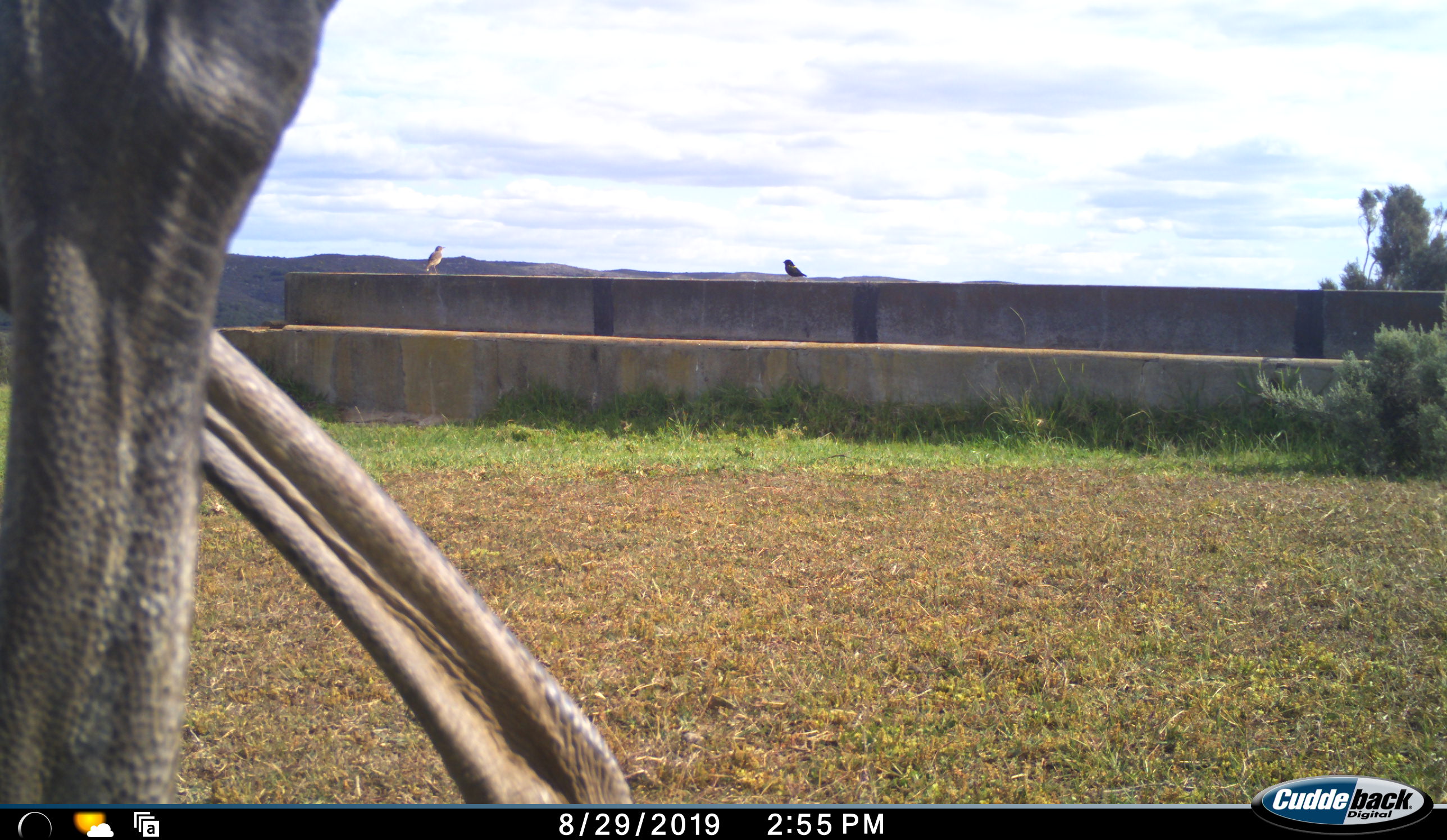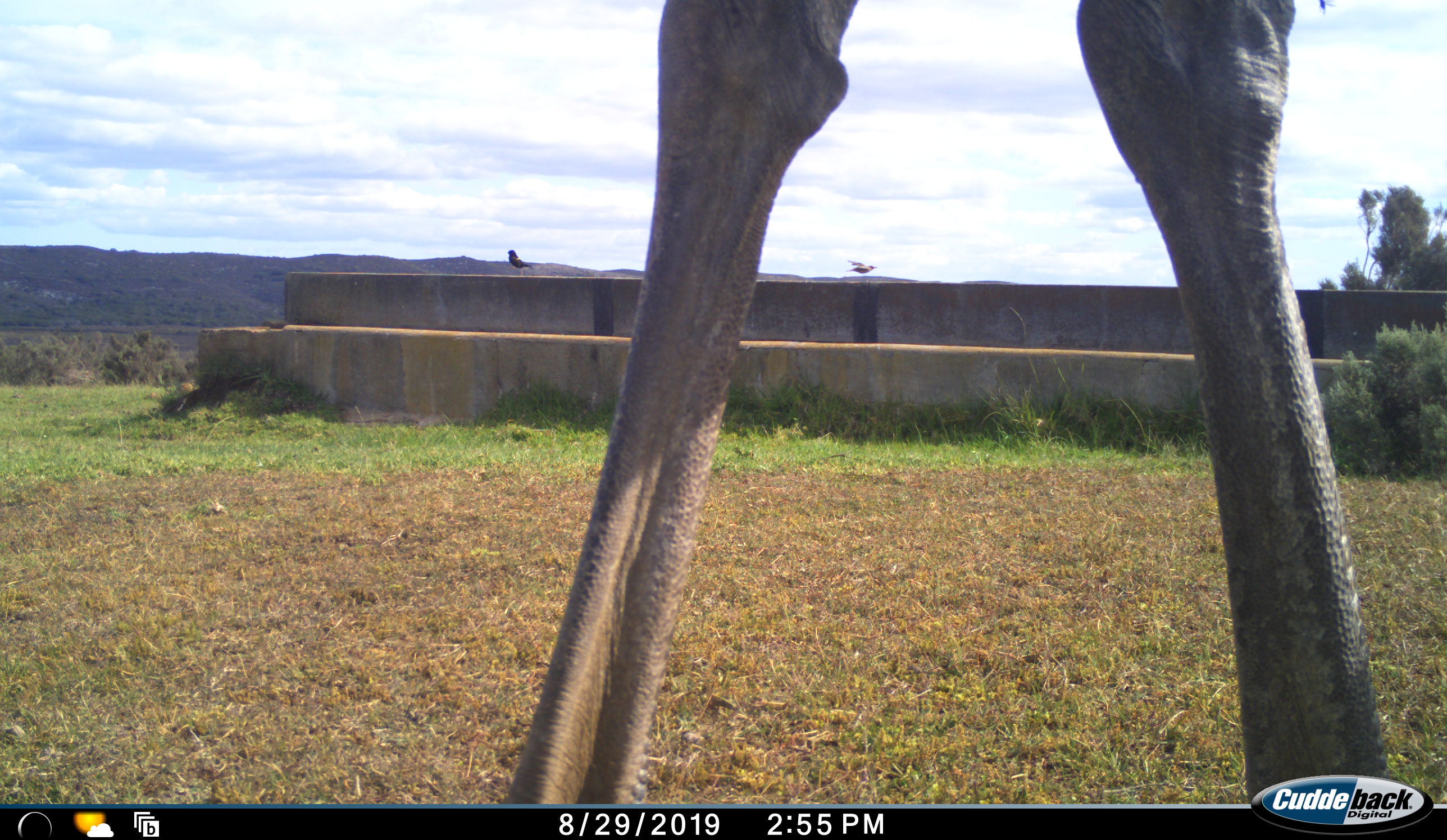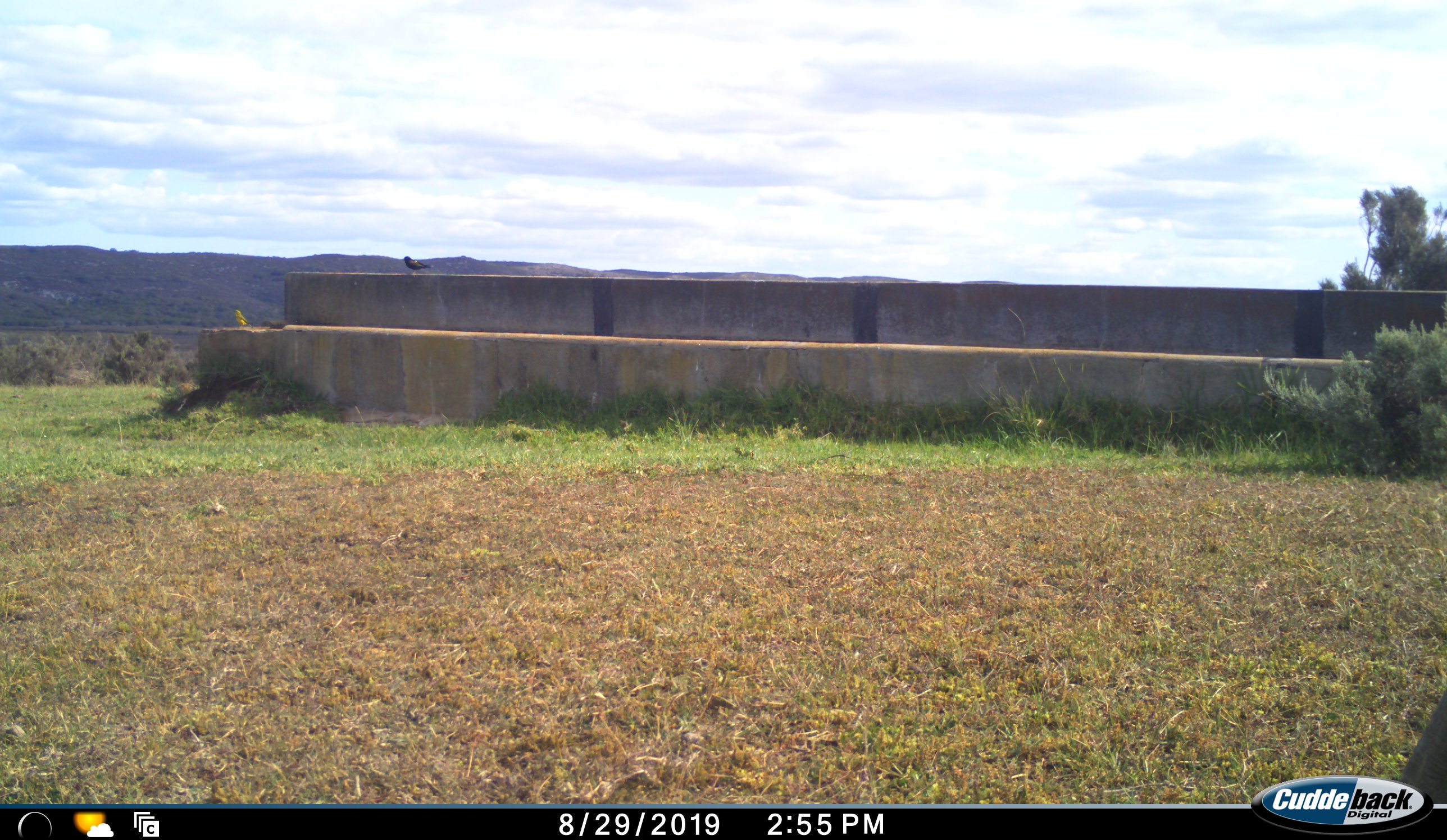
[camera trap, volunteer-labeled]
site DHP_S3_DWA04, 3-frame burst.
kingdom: Animalia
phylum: Chordata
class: Aves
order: Struthioniformes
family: Struthionidae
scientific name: Struthionidae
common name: ostrich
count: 1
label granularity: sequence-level